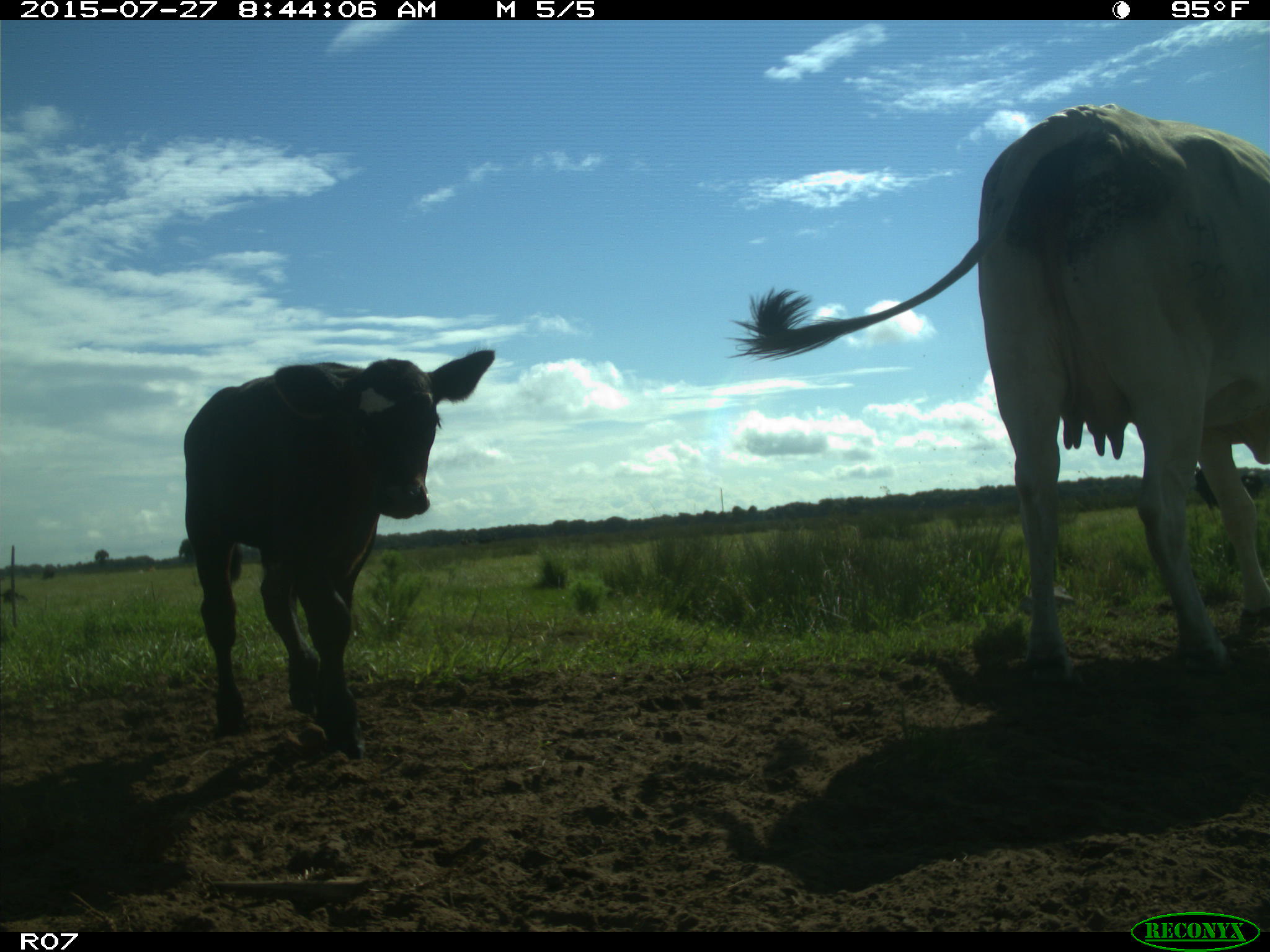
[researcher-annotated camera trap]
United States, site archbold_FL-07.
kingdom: Animalia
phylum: Chordata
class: Mammalia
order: Artiodactyla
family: Bovidae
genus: Bos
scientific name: Bos taurus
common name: domestic cow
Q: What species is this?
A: Bos taurus (domestic cow).